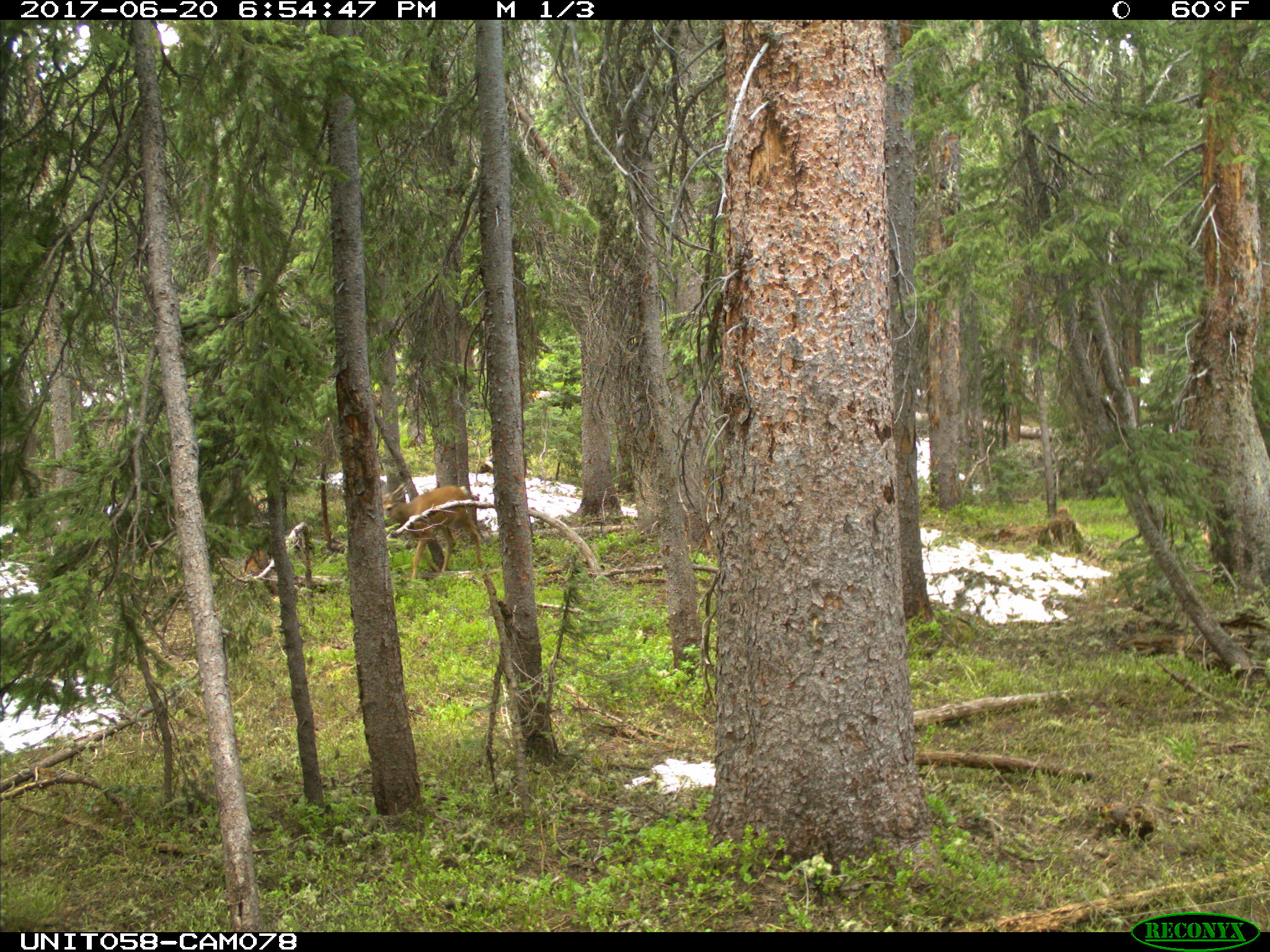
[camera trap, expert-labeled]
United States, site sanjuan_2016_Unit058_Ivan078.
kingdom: Animalia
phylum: Chordata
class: Mammalia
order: Artiodactyla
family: Cervidae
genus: Odocoileus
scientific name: Odocoileus hemionus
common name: mule deer